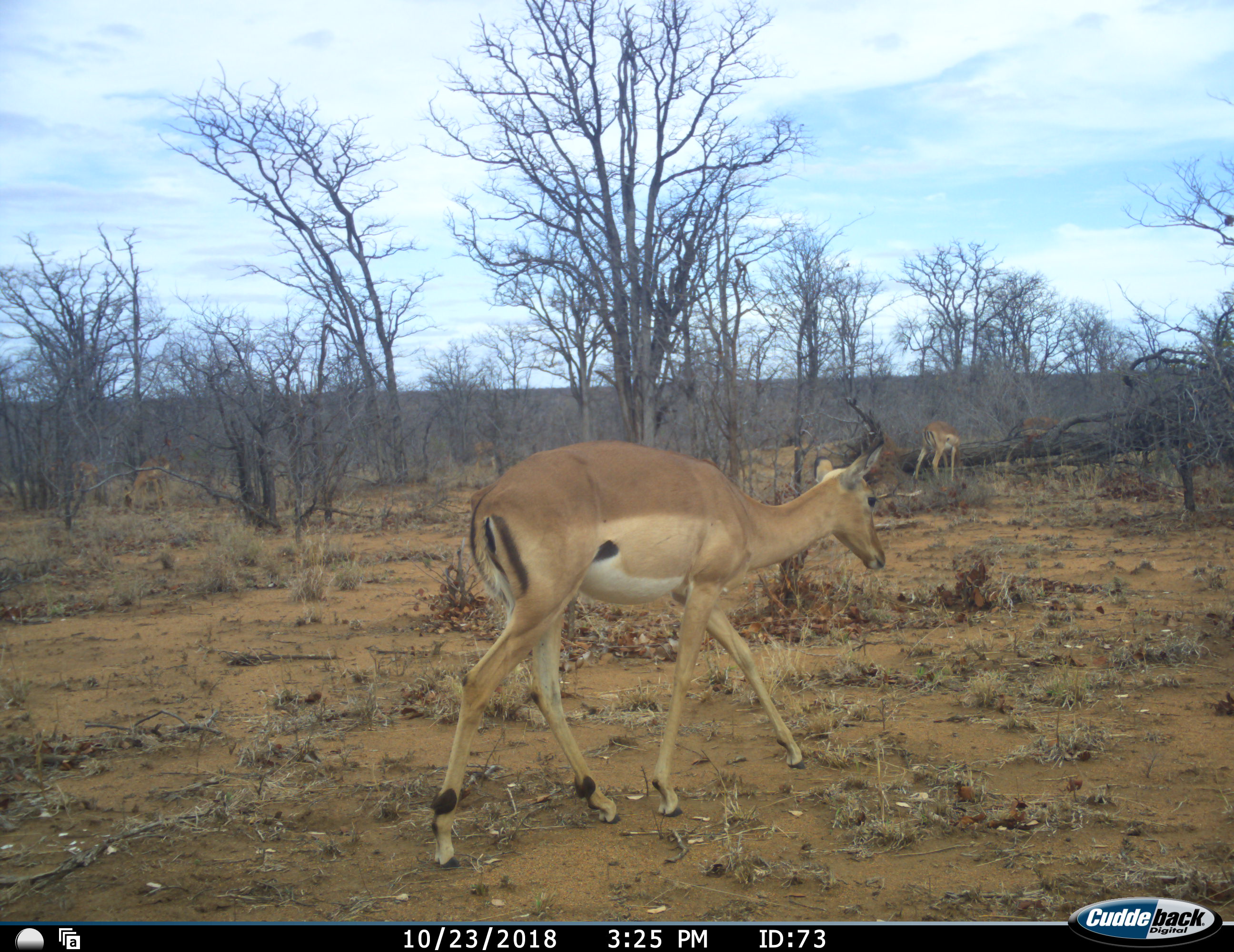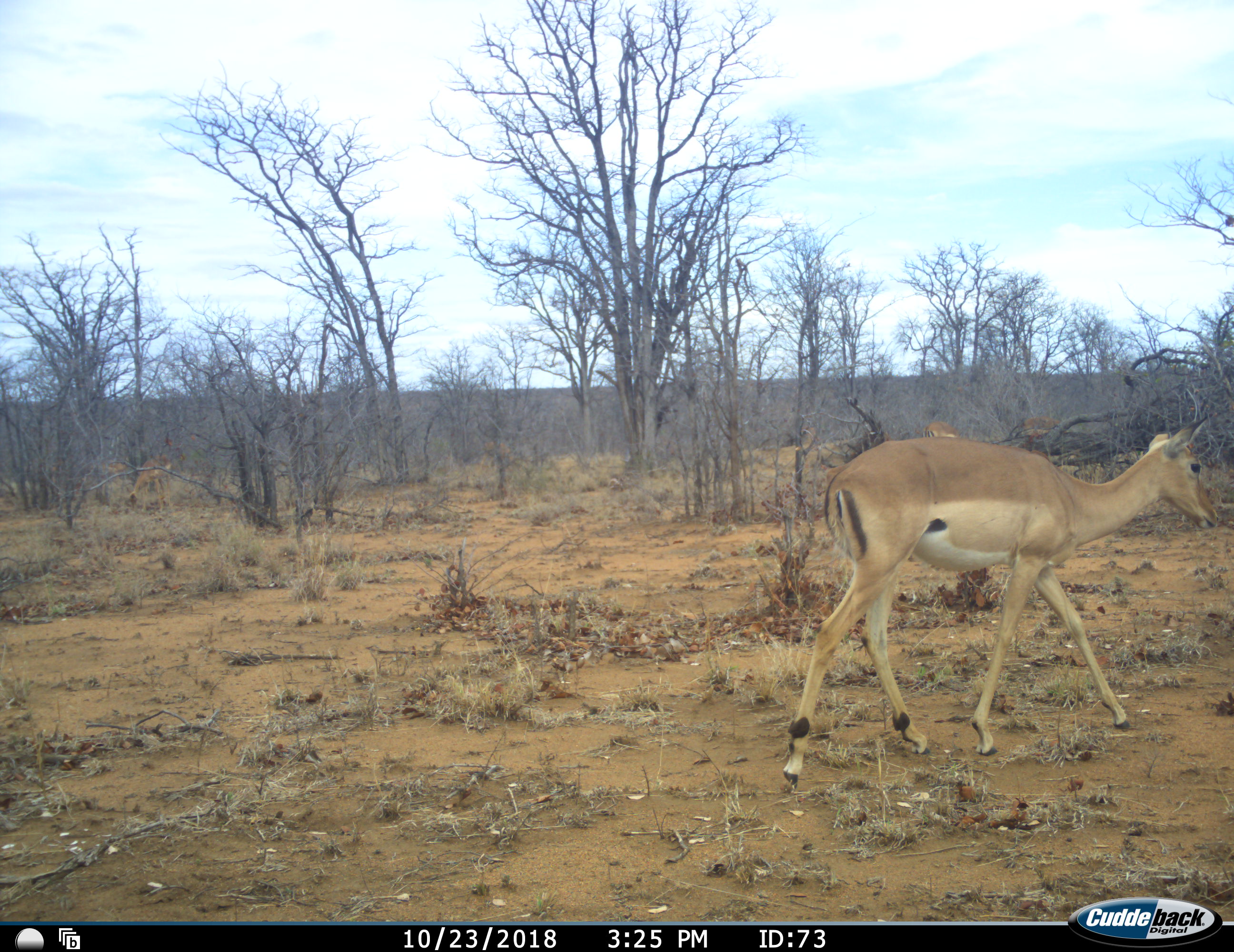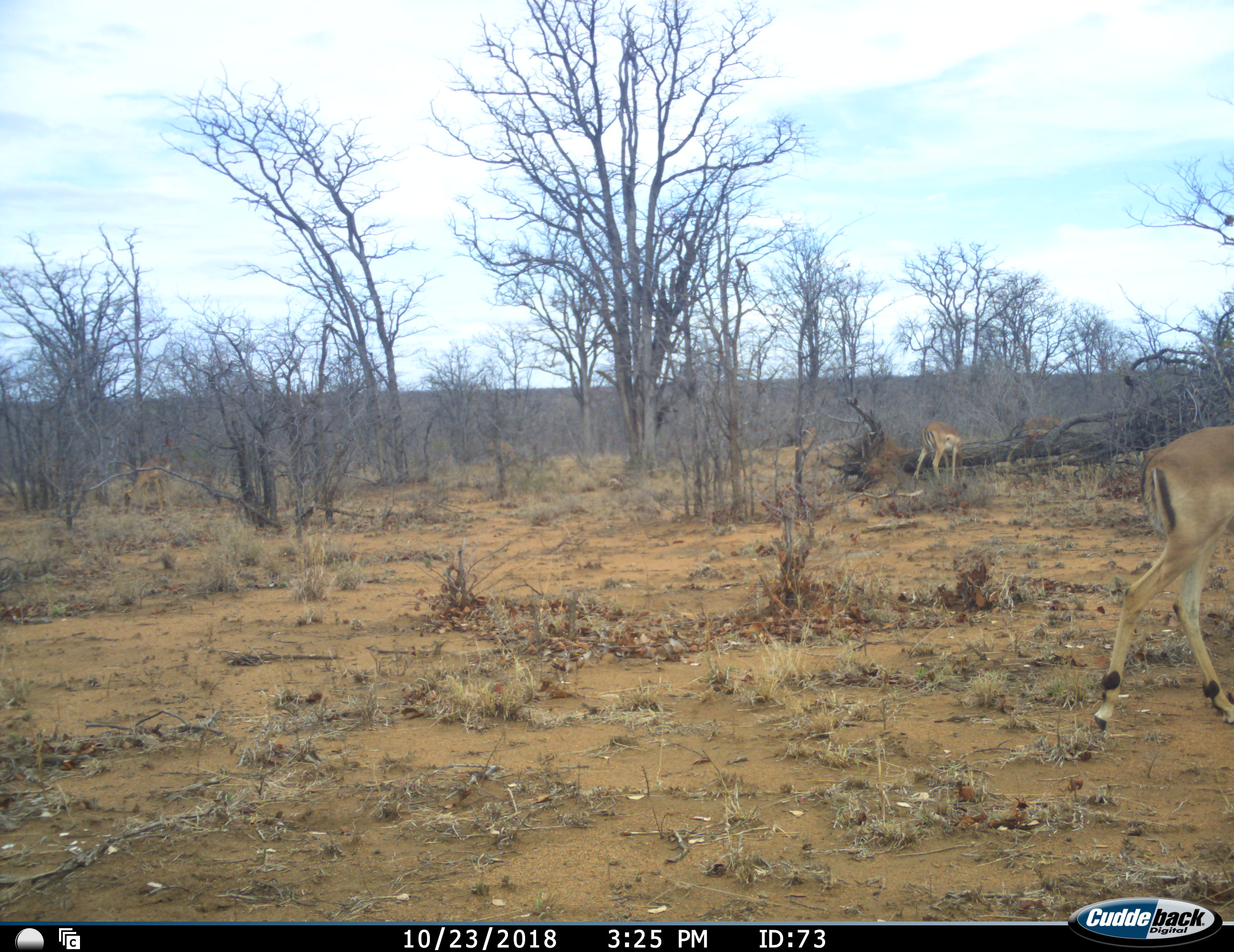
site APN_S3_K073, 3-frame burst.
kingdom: Animalia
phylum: Chordata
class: Mammalia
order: Artiodactyla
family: Bovidae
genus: Aepyceros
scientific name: Aepyceros melampus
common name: impala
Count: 4.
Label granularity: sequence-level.